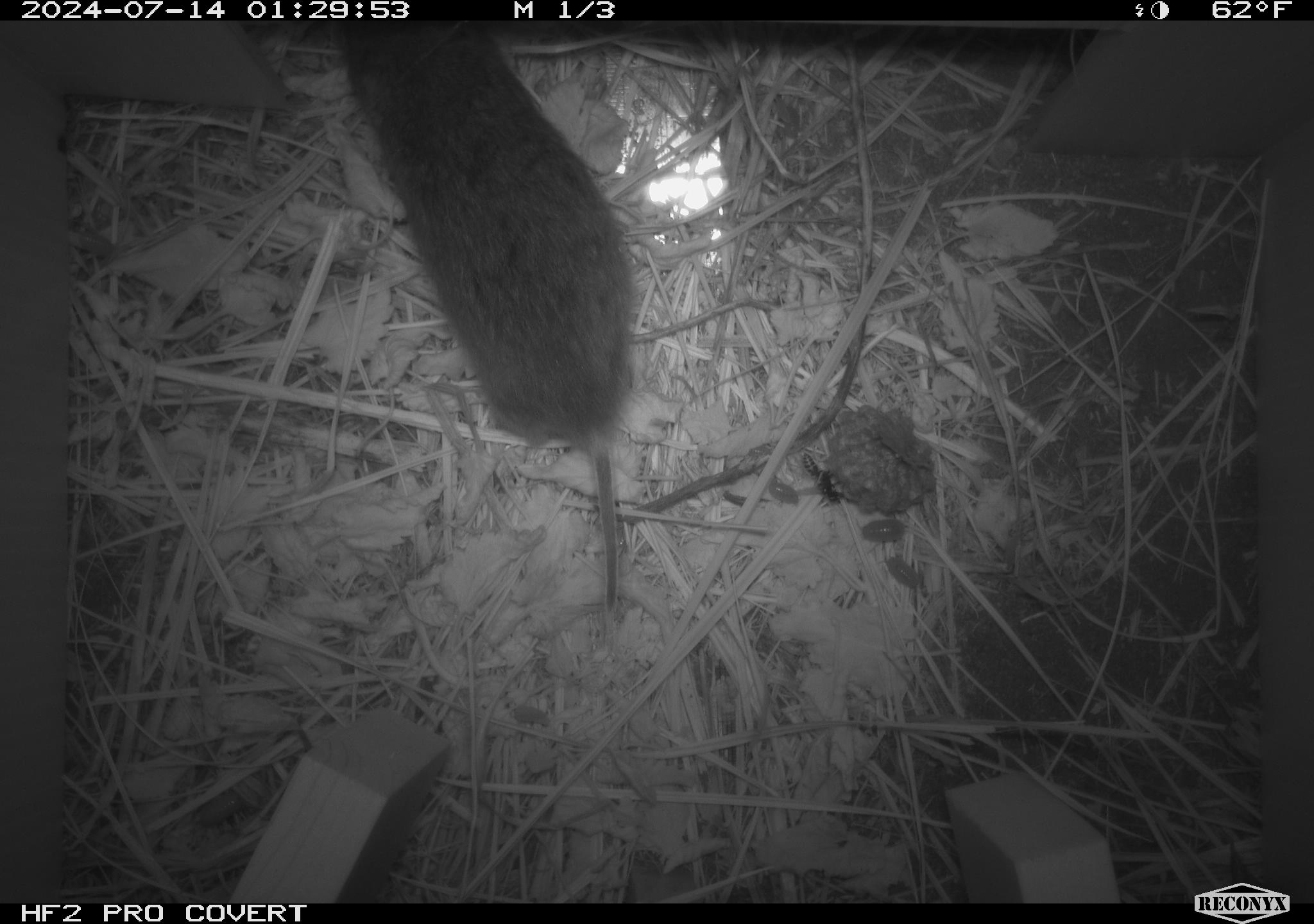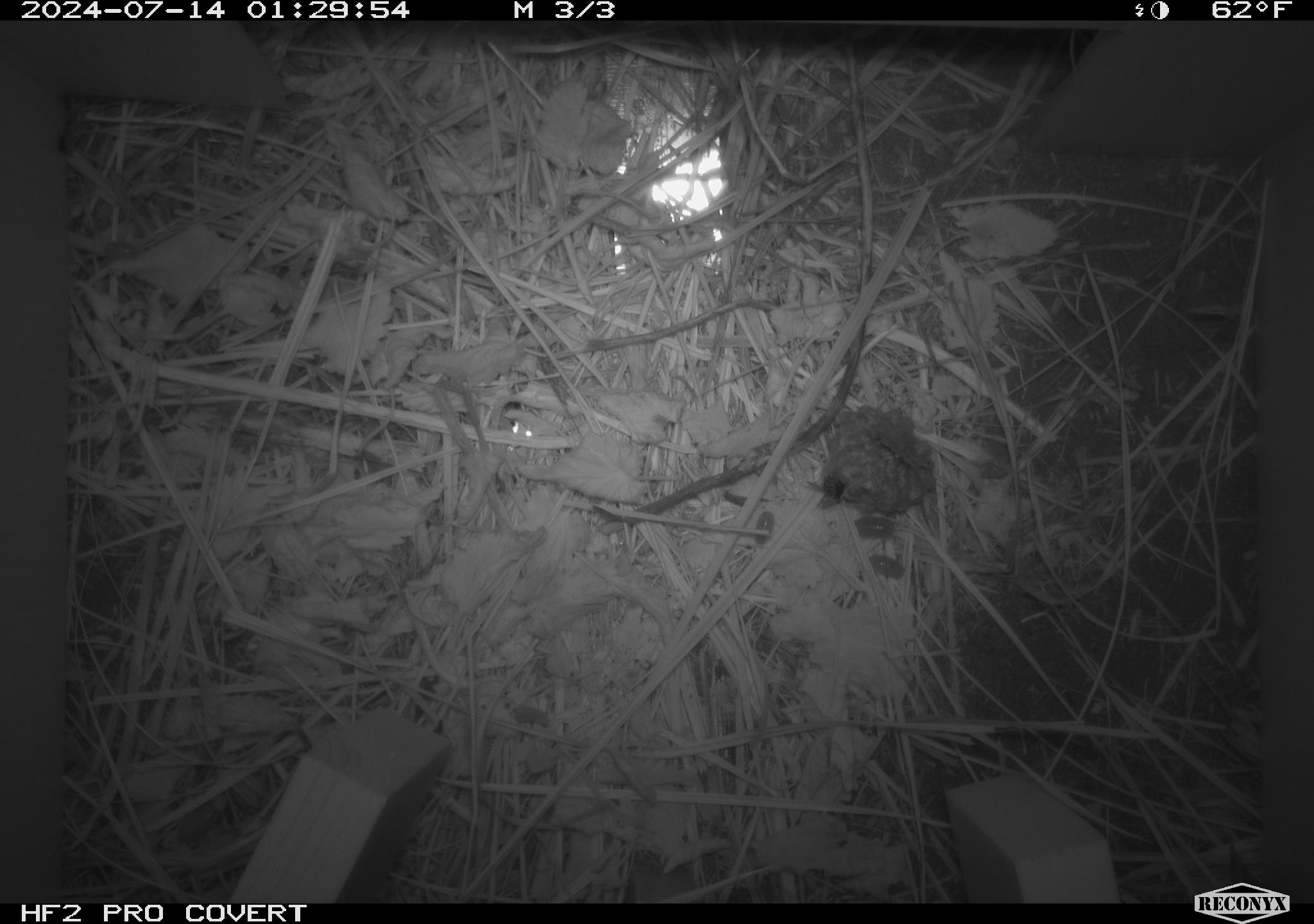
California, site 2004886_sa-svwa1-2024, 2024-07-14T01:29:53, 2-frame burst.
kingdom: Animalia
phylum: Arthropoda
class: Insecta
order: Hymenoptera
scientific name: Hymenoptera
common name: ants, bees, wasps, and sawflies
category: hymenoptera order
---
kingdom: Animalia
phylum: Chordata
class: Mammalia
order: Rodentia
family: Cricetidae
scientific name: Arvicolinae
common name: voles, lemmings, and muskrats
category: arvicolinae subfamily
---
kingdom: Animalia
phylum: Arthropoda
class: Malacostraca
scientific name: Malacostraca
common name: amphipods, crabs, isopods, krill, lobsters and shrimps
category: malacostracan